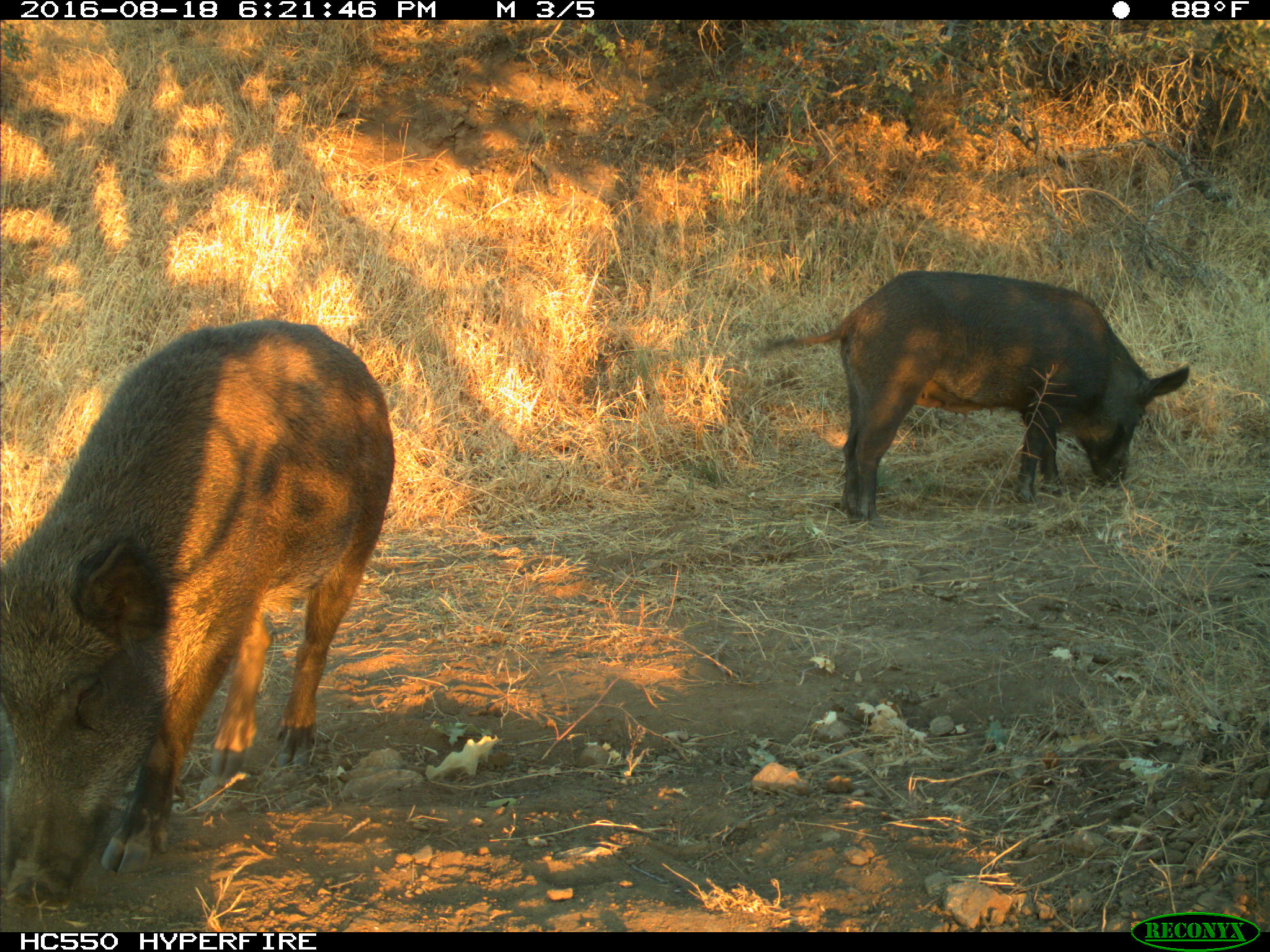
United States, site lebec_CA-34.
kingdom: Animalia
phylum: Chordata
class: Mammalia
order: Artiodactyla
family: Suidae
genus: Sus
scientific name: Sus scrofa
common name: wild boar